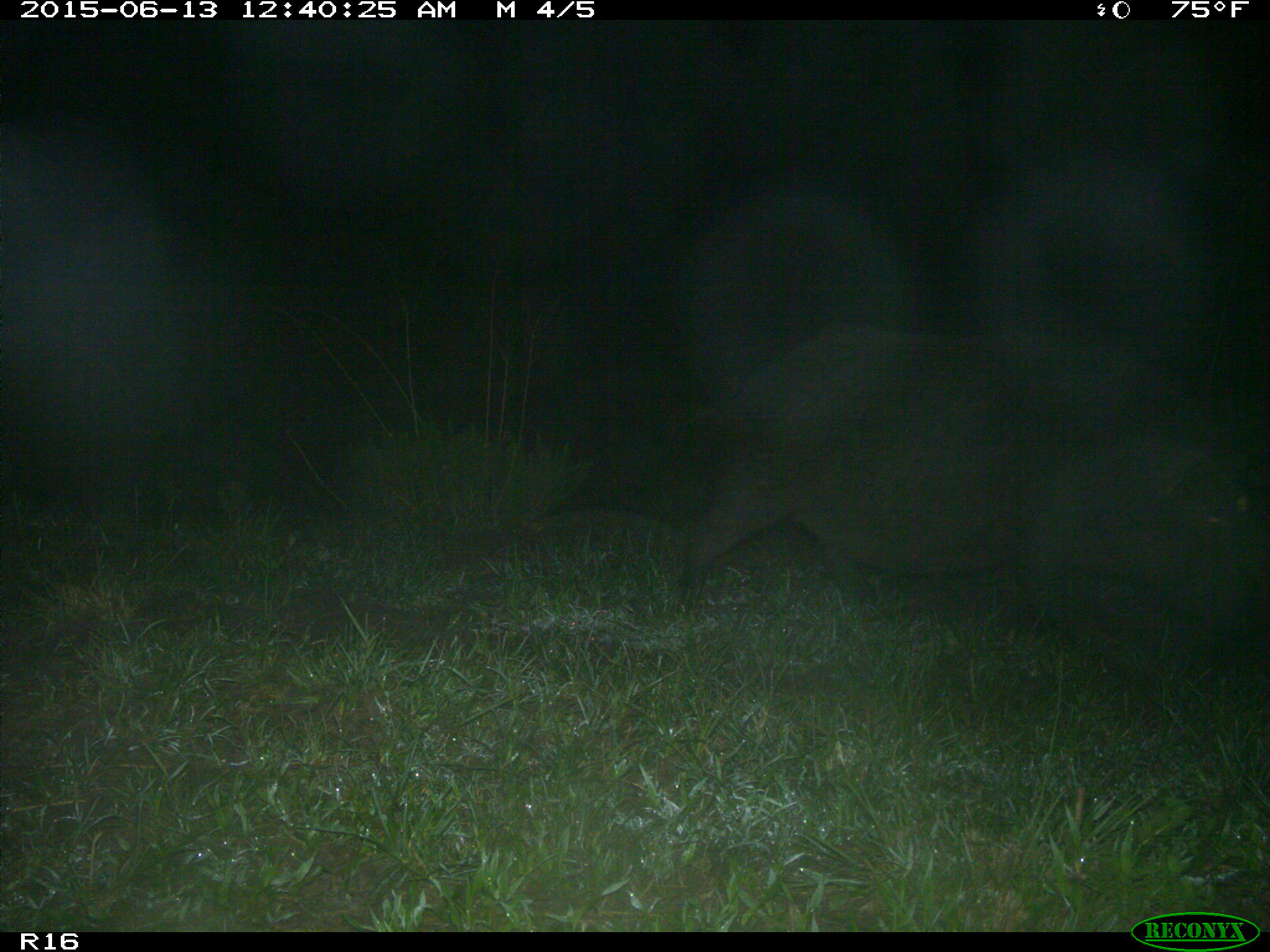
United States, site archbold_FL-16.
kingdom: Animalia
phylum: Chordata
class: Mammalia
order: Artiodactyla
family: Suidae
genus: Sus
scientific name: Sus scrofa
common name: wild boar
Sus scrofa (wild boar).